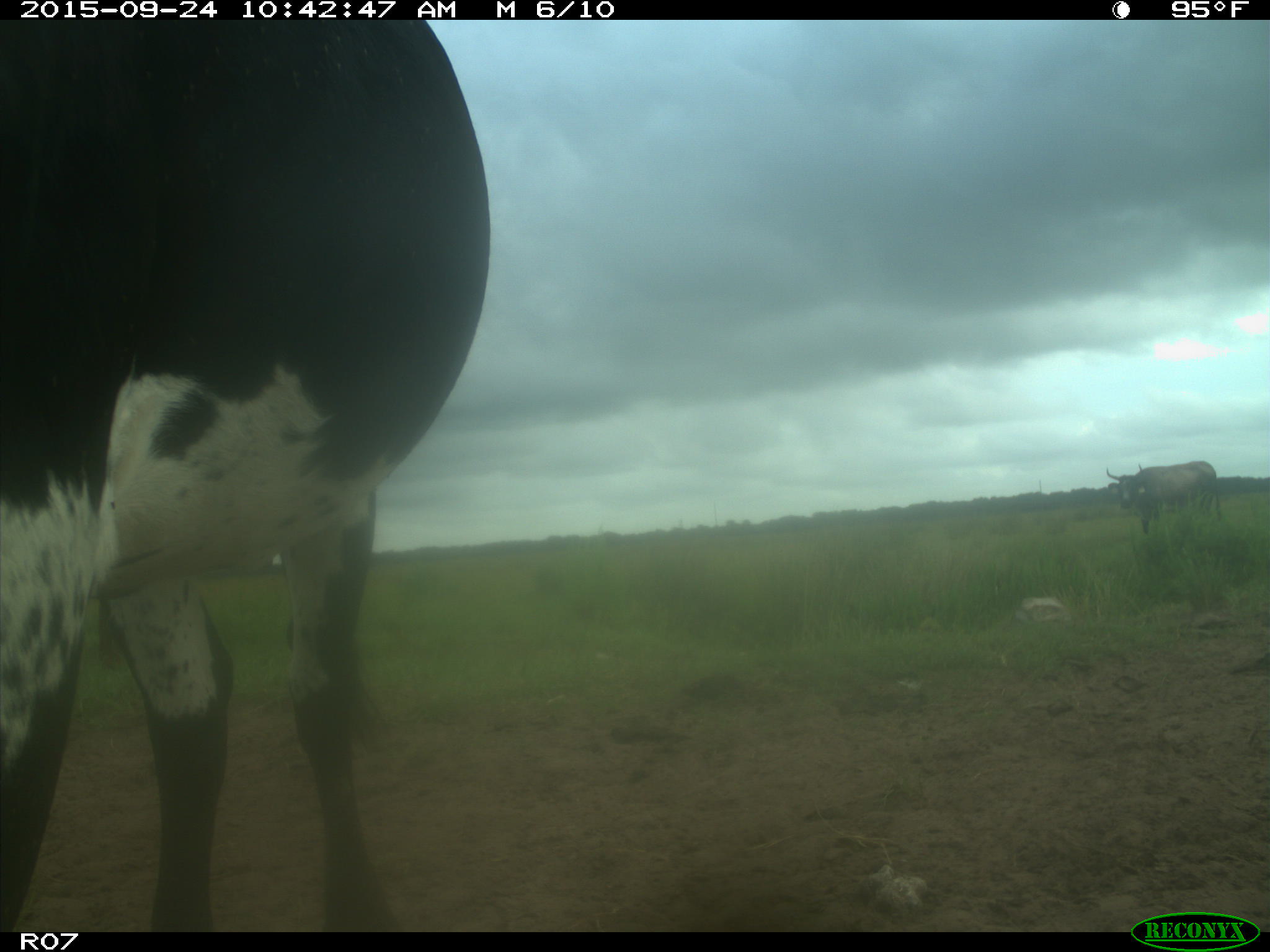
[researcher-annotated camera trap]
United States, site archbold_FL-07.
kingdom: Animalia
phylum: Chordata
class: Mammalia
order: Artiodactyla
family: Bovidae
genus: Bos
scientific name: Bos taurus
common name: domestic cow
Bos taurus (domestic cow).